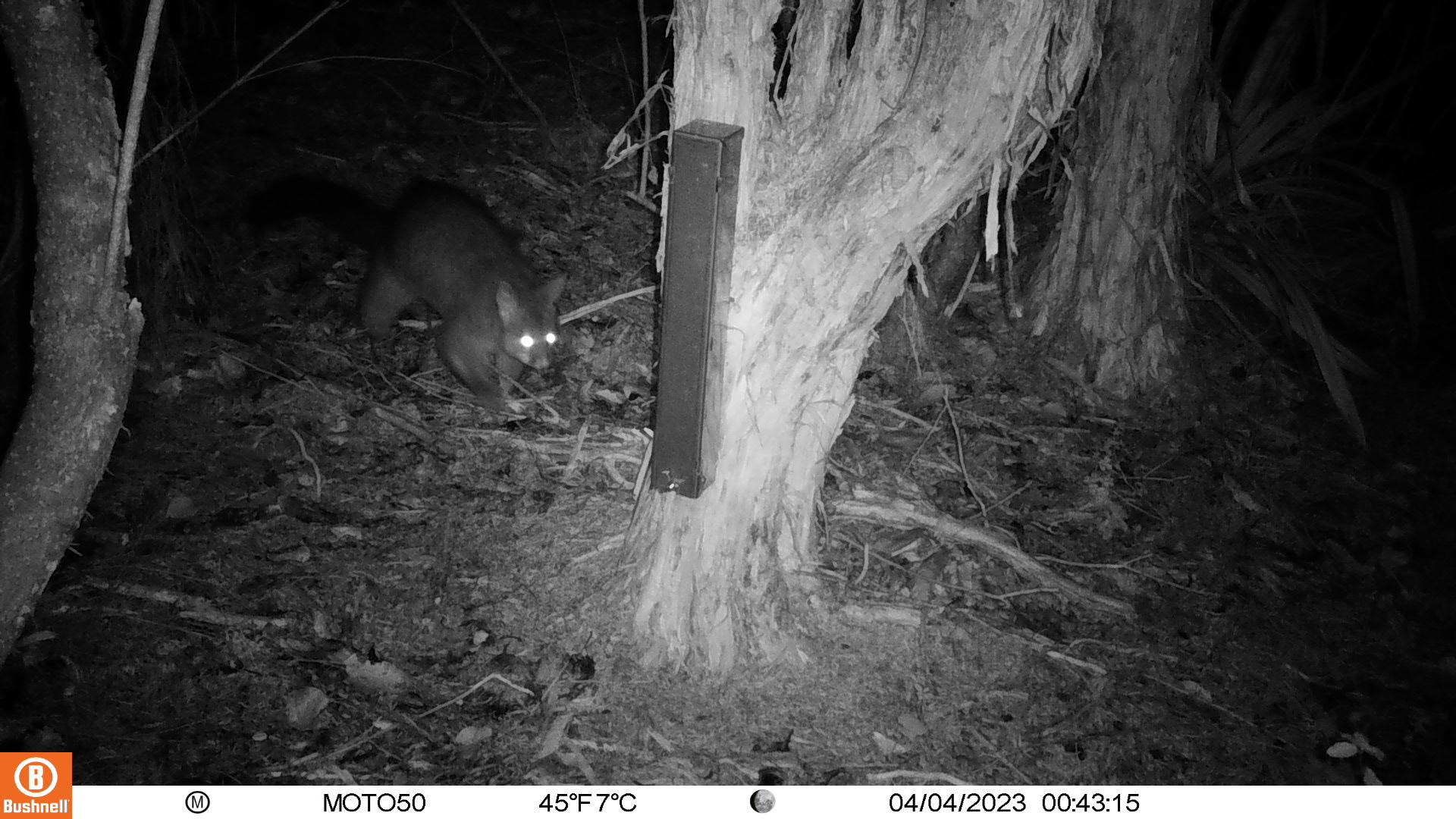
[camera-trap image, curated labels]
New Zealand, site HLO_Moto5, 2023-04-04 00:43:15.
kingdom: Animalia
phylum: Chordata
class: Mammalia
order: Diprotodontia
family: Phalangeridae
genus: Trichosurus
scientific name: Trichosurus vulpecula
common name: common brushtail possum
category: possum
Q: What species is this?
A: Possum (common brushtail possum) (Trichosurus vulpecula).